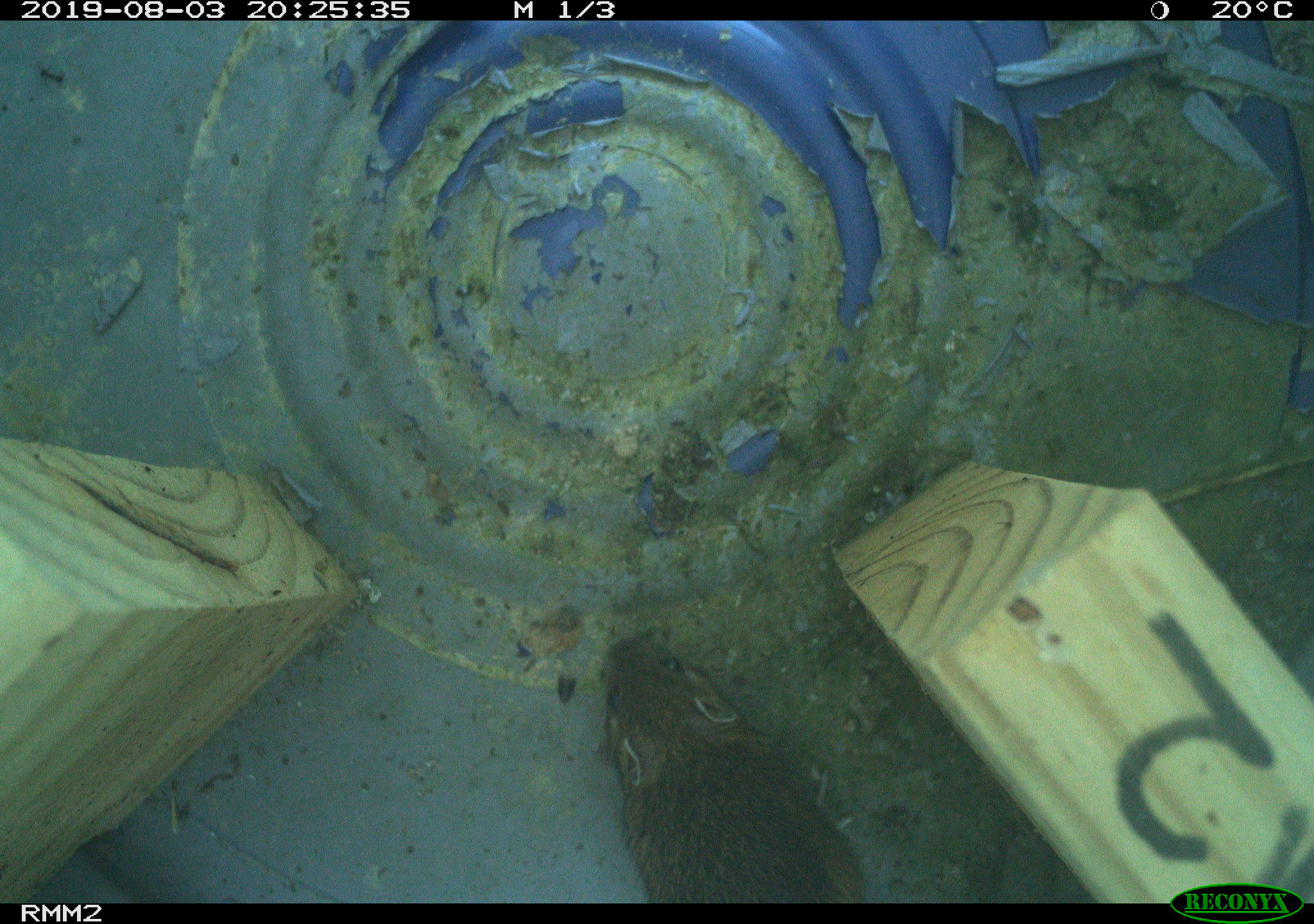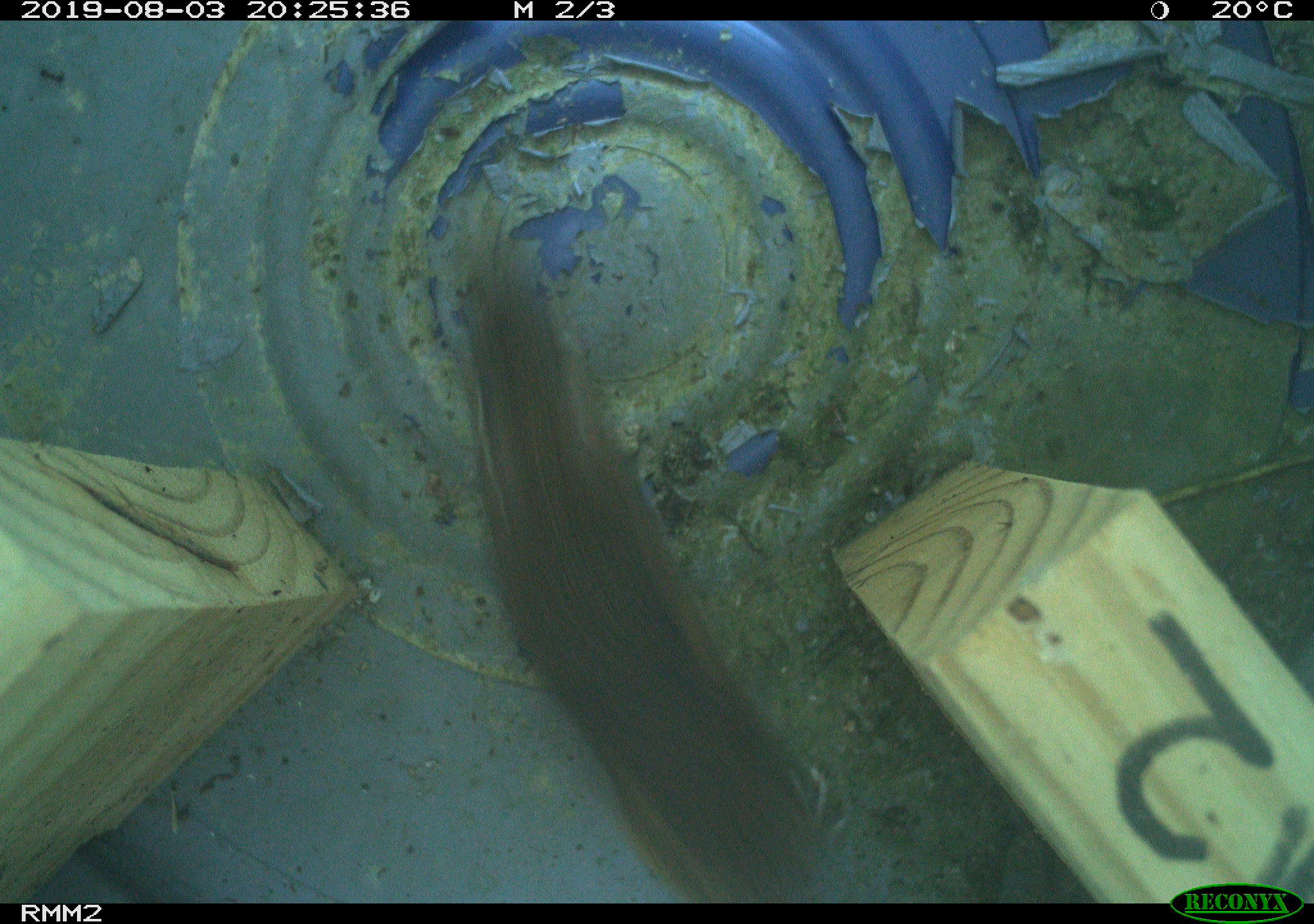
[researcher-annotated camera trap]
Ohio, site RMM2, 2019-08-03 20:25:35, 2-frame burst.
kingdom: Animalia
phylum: Chordata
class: Mammalia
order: Rodentia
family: Cricetidae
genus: Microtus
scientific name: Microtus pennsylvanicus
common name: meadow vole